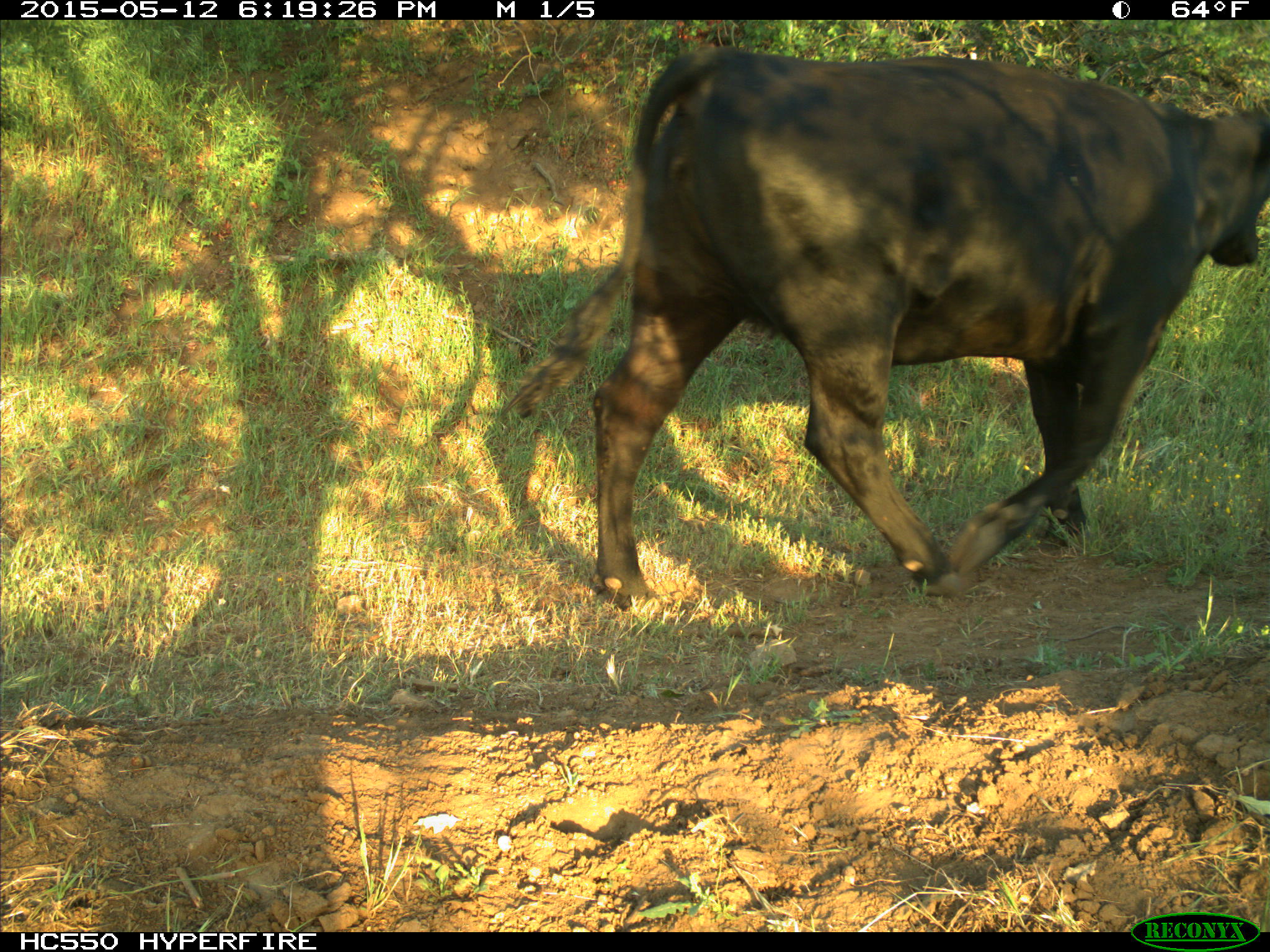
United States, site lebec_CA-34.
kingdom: Animalia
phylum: Chordata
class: Mammalia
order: Artiodactyla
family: Bovidae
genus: Bos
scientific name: Bos taurus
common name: domestic cow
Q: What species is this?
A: Bos taurus (domestic cow).